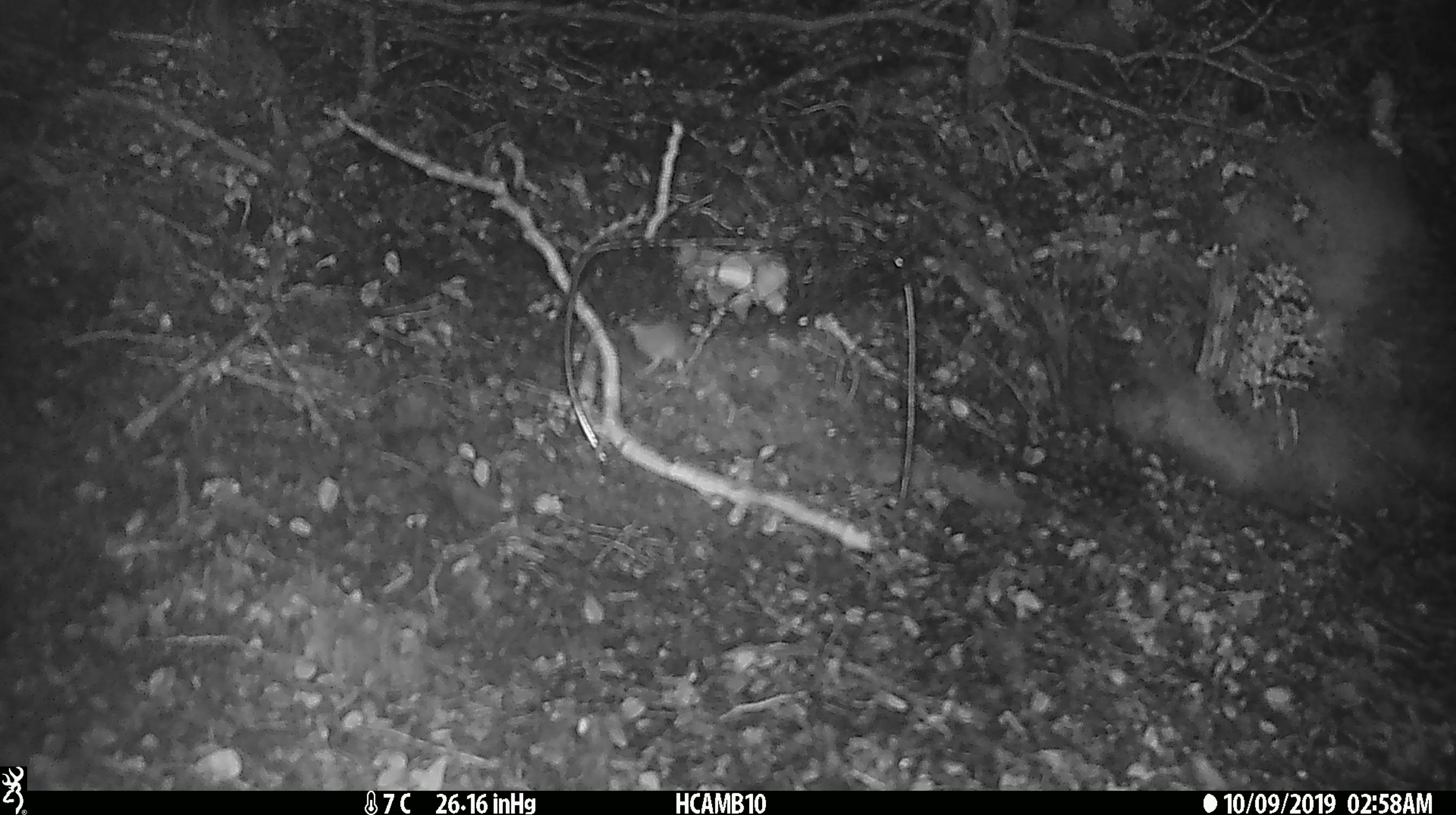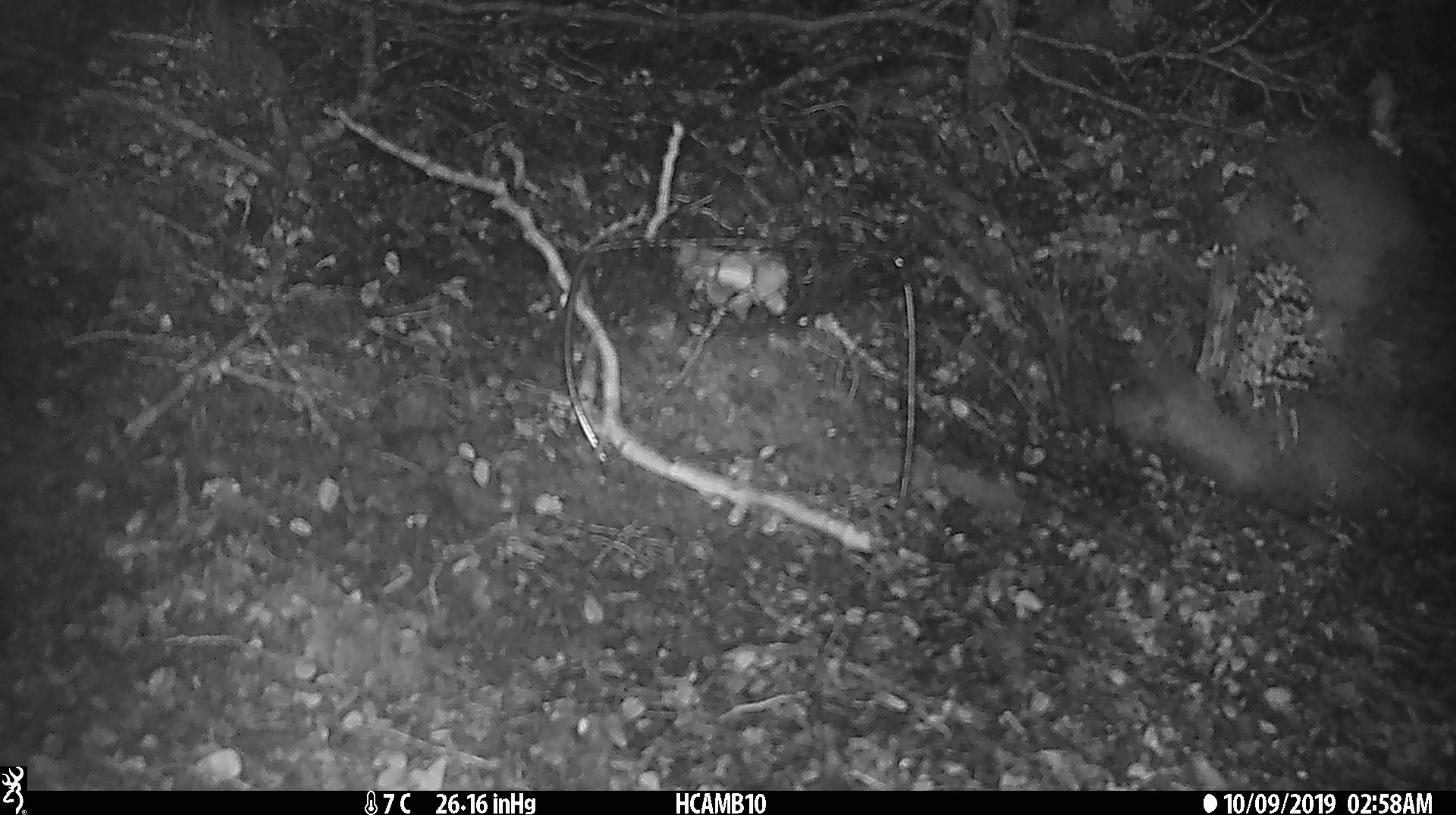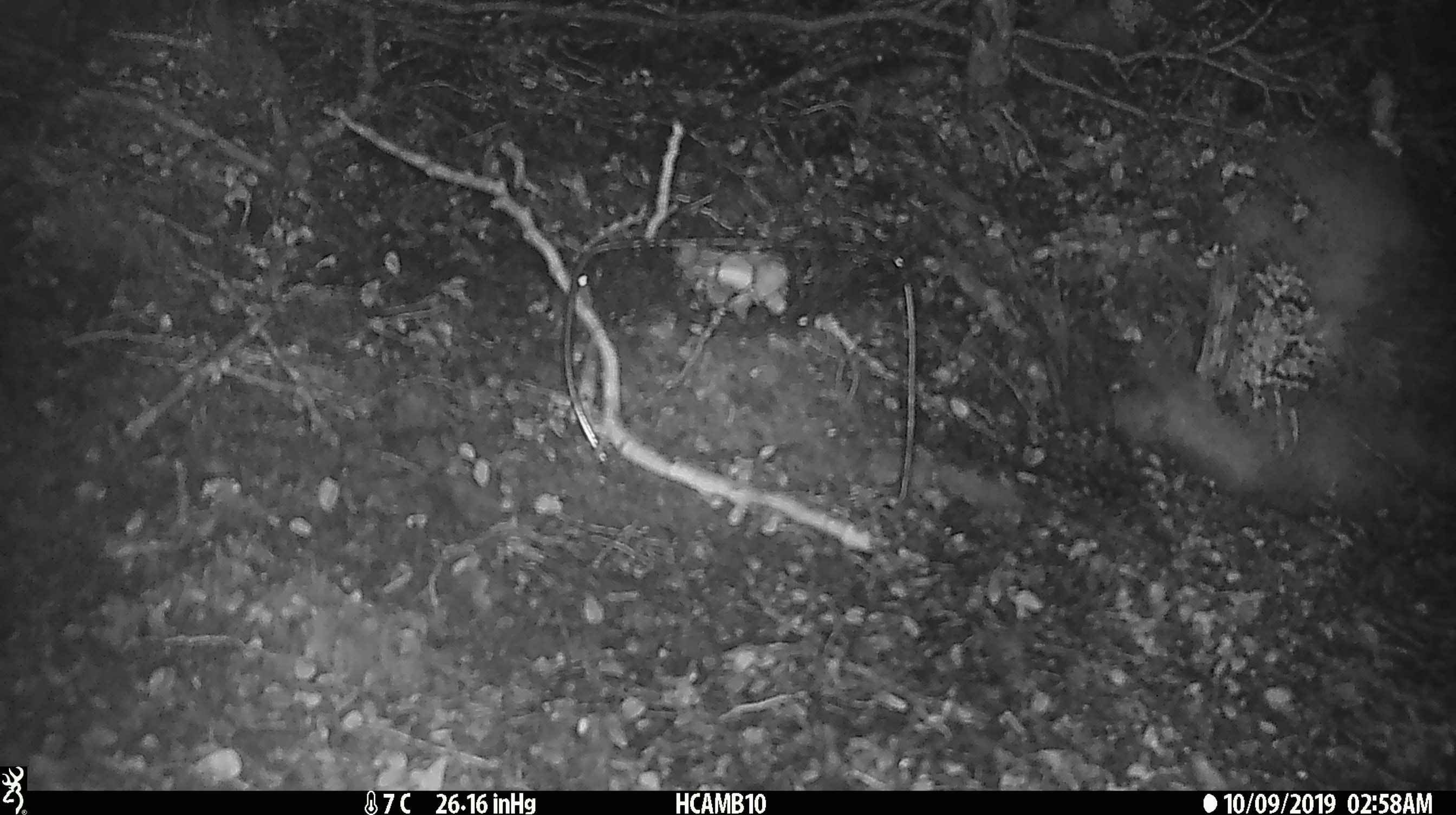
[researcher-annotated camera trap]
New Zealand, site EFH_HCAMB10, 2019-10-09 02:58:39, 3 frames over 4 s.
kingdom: Animalia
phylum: Chordata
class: Mammalia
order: Rodentia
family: Muridae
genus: Mus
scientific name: Mus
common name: mouse